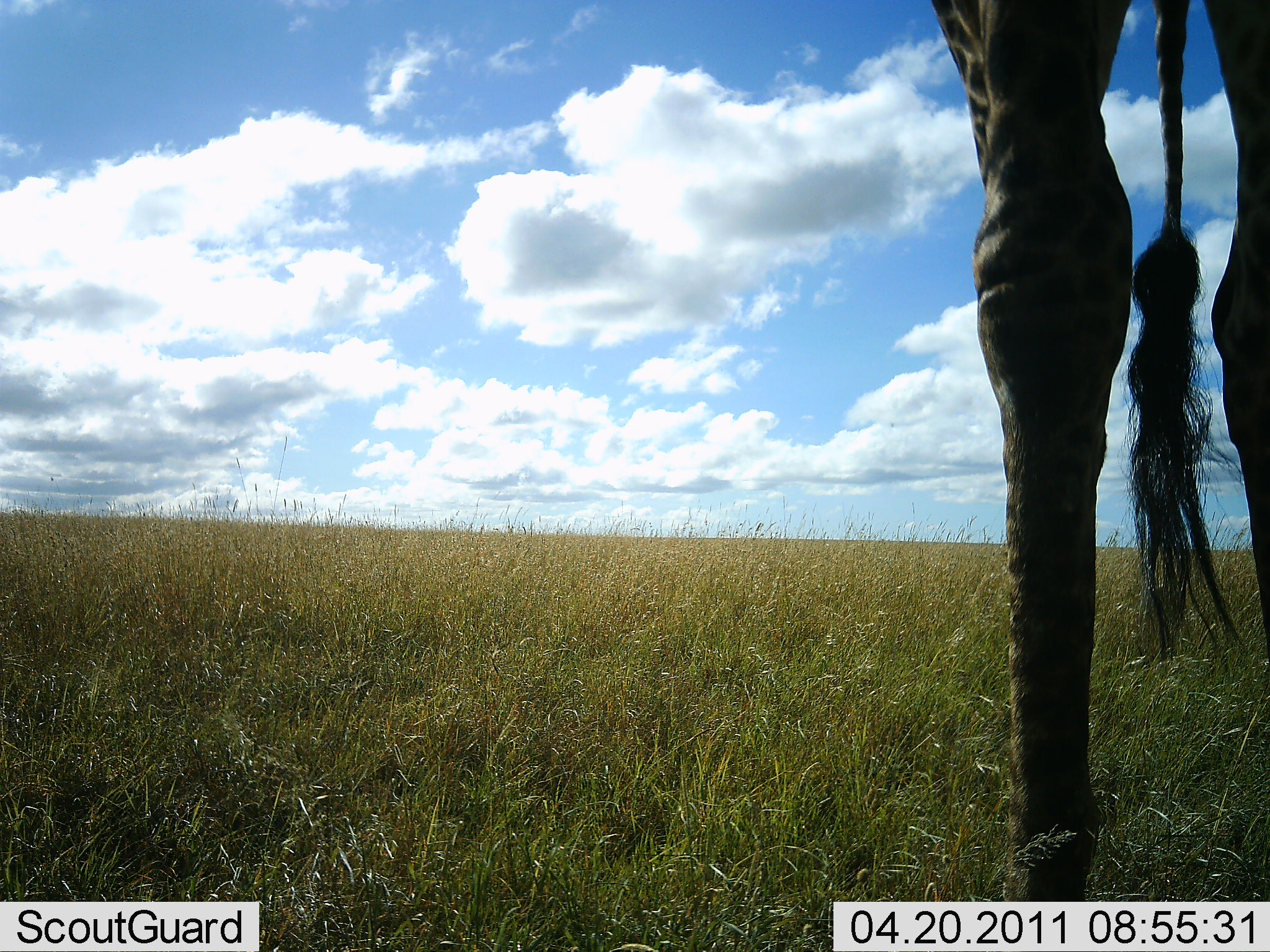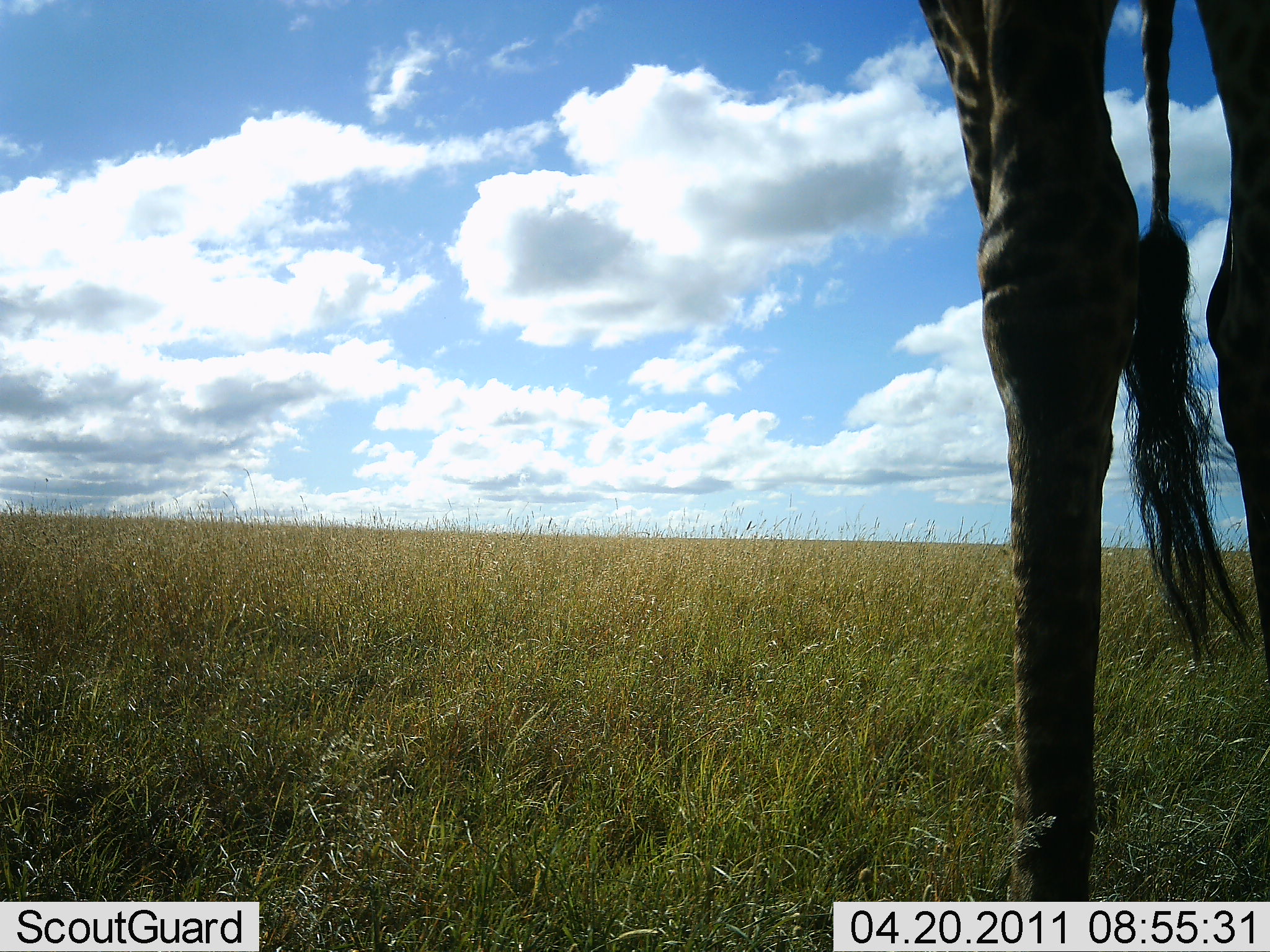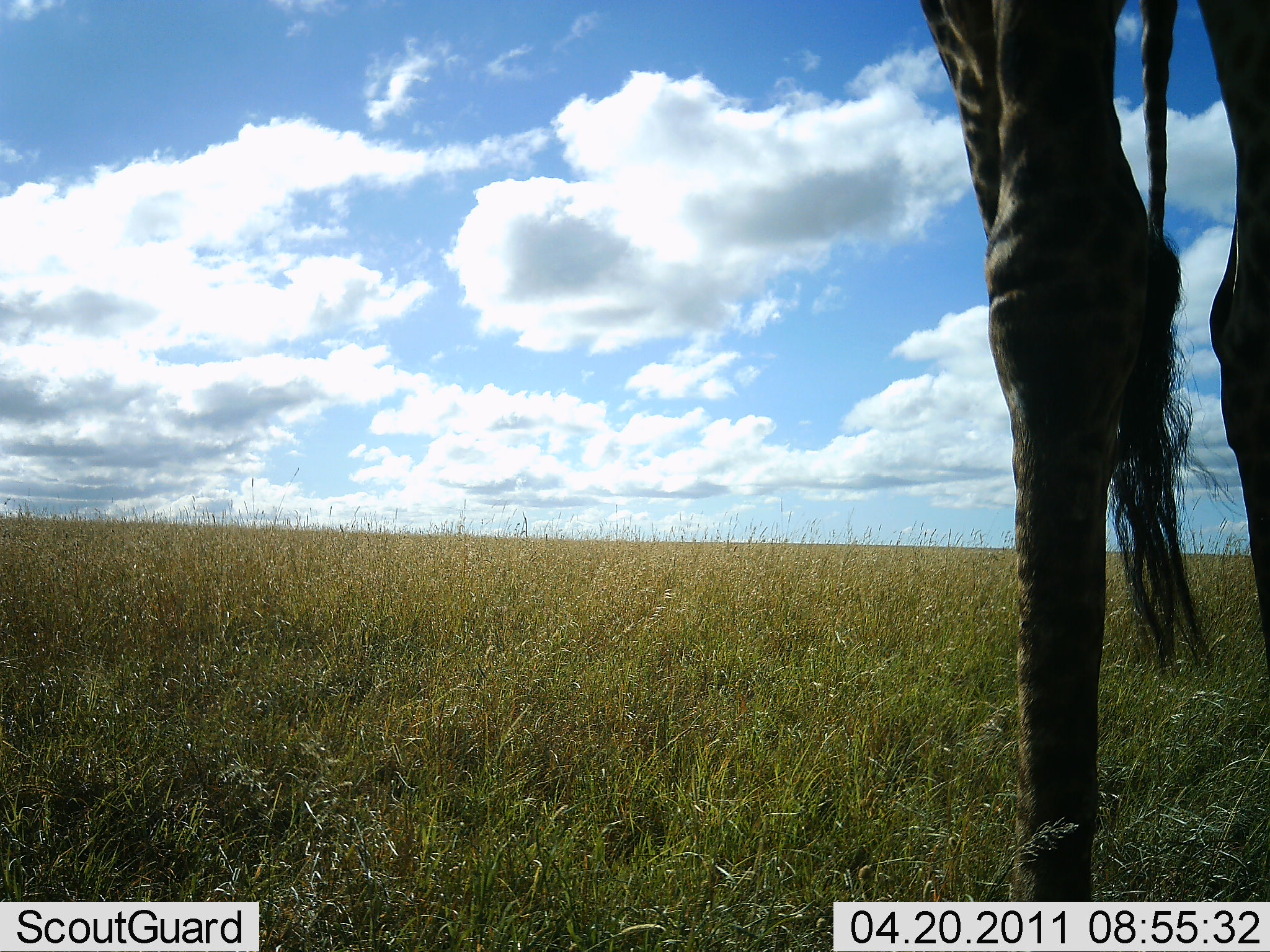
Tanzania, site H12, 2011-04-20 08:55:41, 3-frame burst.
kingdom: Animalia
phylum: Chordata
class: Mammalia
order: Artiodactyla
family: Giraffidae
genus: Giraffa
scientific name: Giraffa camelopardalis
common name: giraffe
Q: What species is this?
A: Giraffe (Giraffa camelopardalis).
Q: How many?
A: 1.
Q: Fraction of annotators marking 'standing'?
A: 100%.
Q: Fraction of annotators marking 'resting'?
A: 0%.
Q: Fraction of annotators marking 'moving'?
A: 0%.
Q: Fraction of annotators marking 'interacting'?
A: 0%.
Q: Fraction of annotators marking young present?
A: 0%.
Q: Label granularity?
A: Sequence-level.